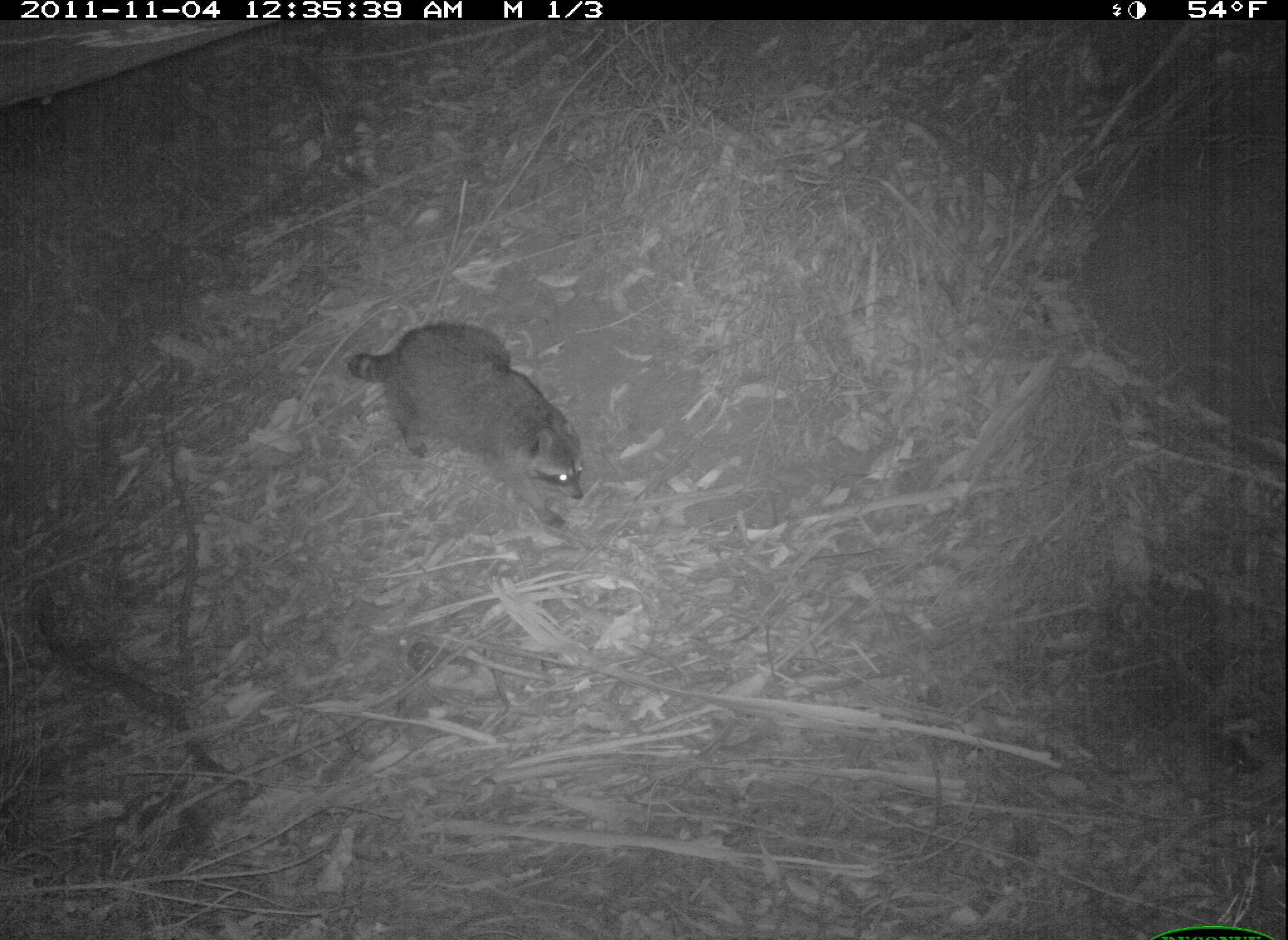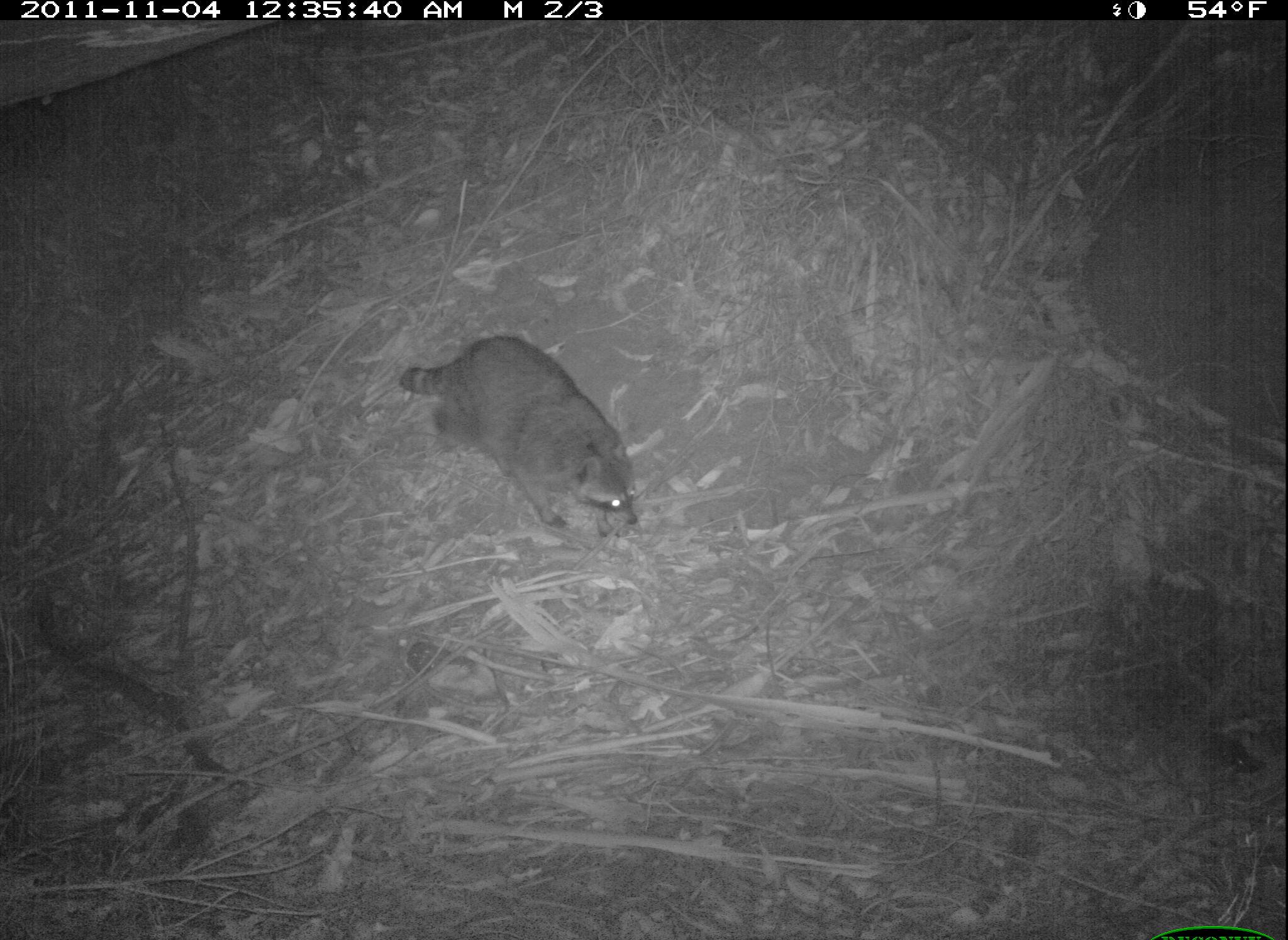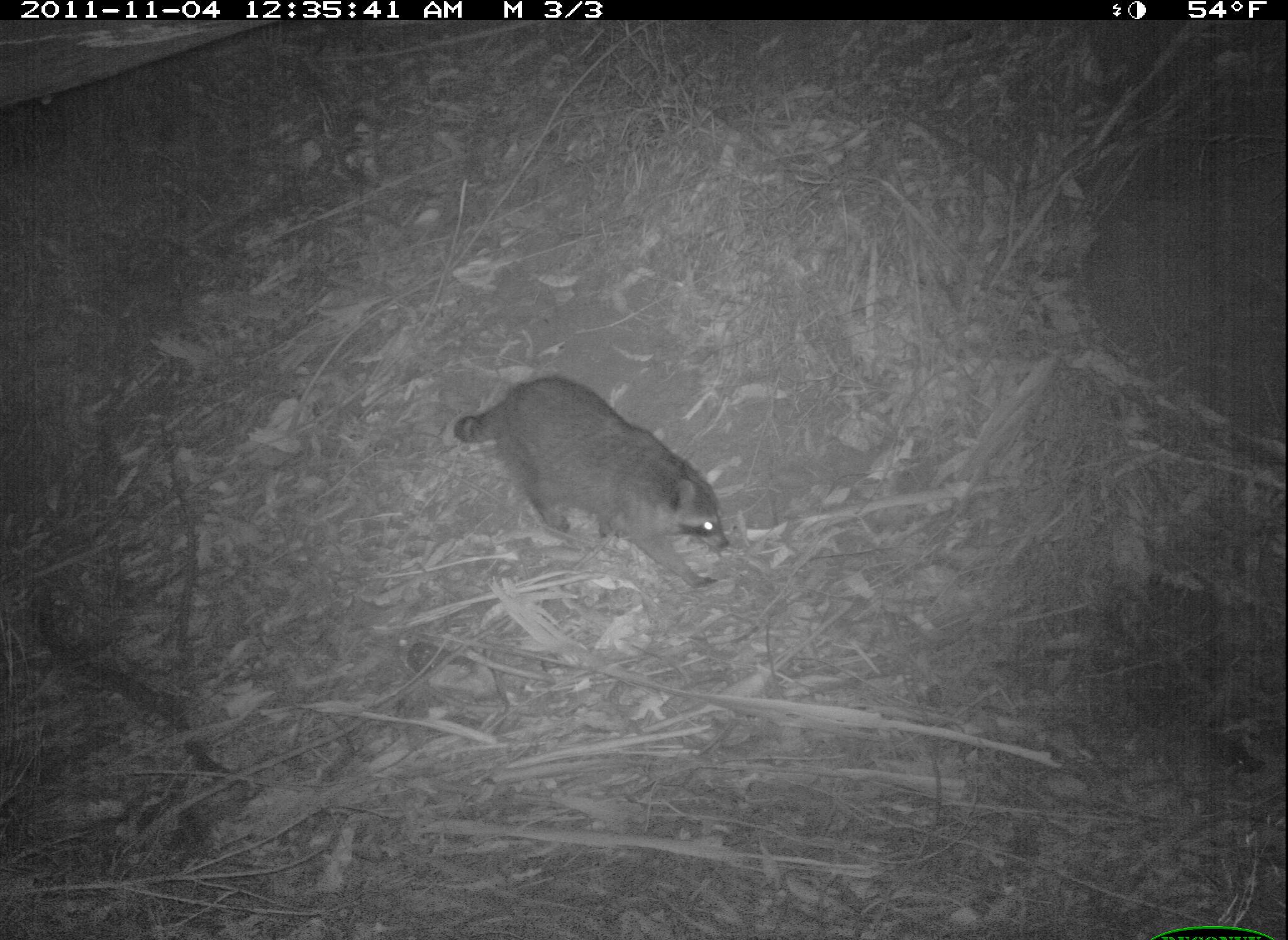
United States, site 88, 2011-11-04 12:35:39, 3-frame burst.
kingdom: Animalia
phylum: Chordata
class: Mammalia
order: Carnivora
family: Procyonidae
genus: Procyon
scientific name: Procyon lotor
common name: raccoon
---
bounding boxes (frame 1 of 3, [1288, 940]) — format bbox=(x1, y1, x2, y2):
raccoon: bbox=(330, 288, 615, 557)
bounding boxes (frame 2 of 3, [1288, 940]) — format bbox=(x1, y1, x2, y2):
raccoon: bbox=(389, 322, 655, 554)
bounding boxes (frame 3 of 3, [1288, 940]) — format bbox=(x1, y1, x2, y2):
raccoon: bbox=(448, 369, 752, 617)